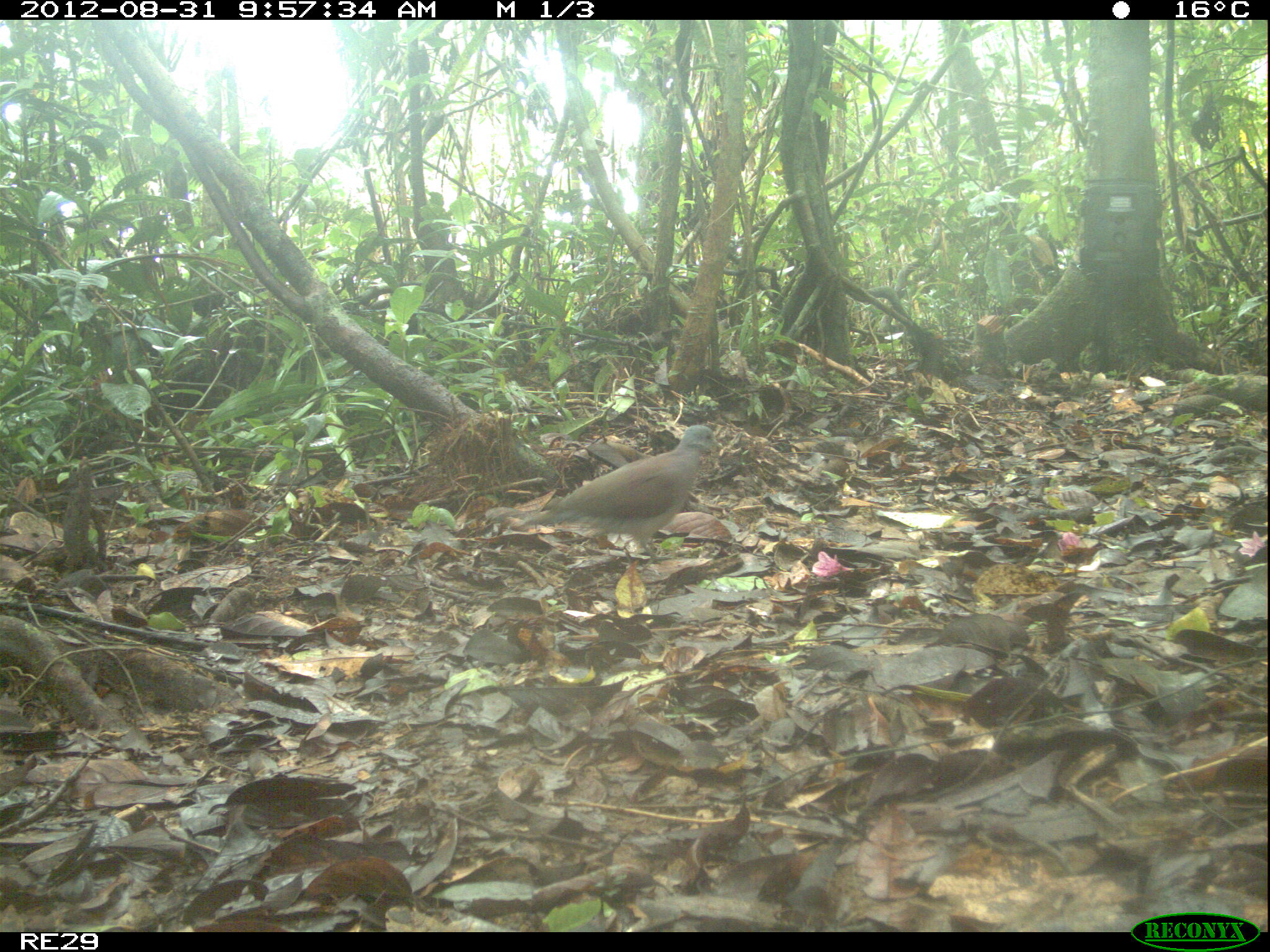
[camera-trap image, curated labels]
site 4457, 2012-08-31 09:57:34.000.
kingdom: Animalia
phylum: Chordata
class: Aves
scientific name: Aves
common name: bird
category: unknown bird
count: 1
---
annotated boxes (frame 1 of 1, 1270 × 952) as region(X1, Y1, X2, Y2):
unknown bird: region(522, 424, 724, 569)